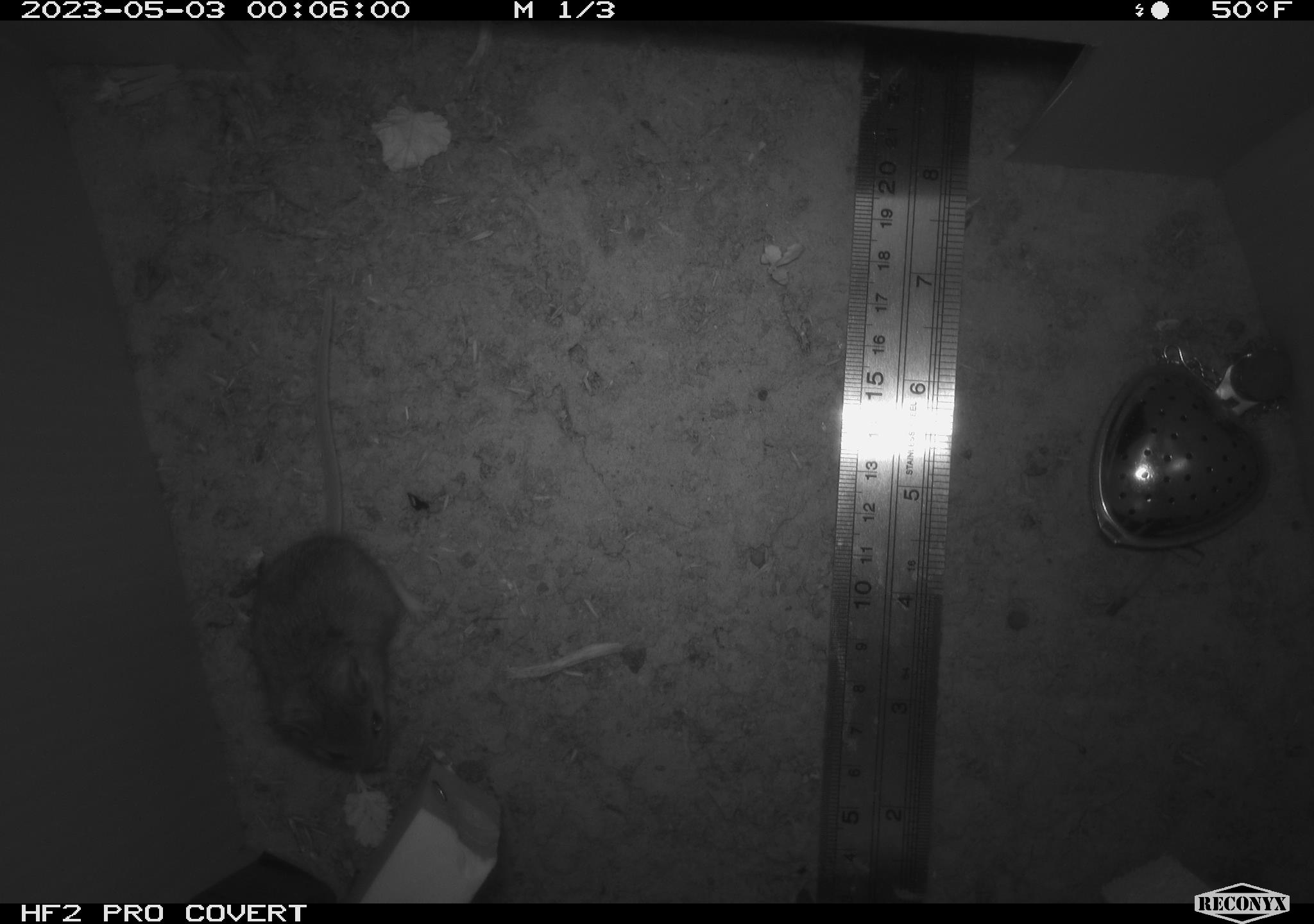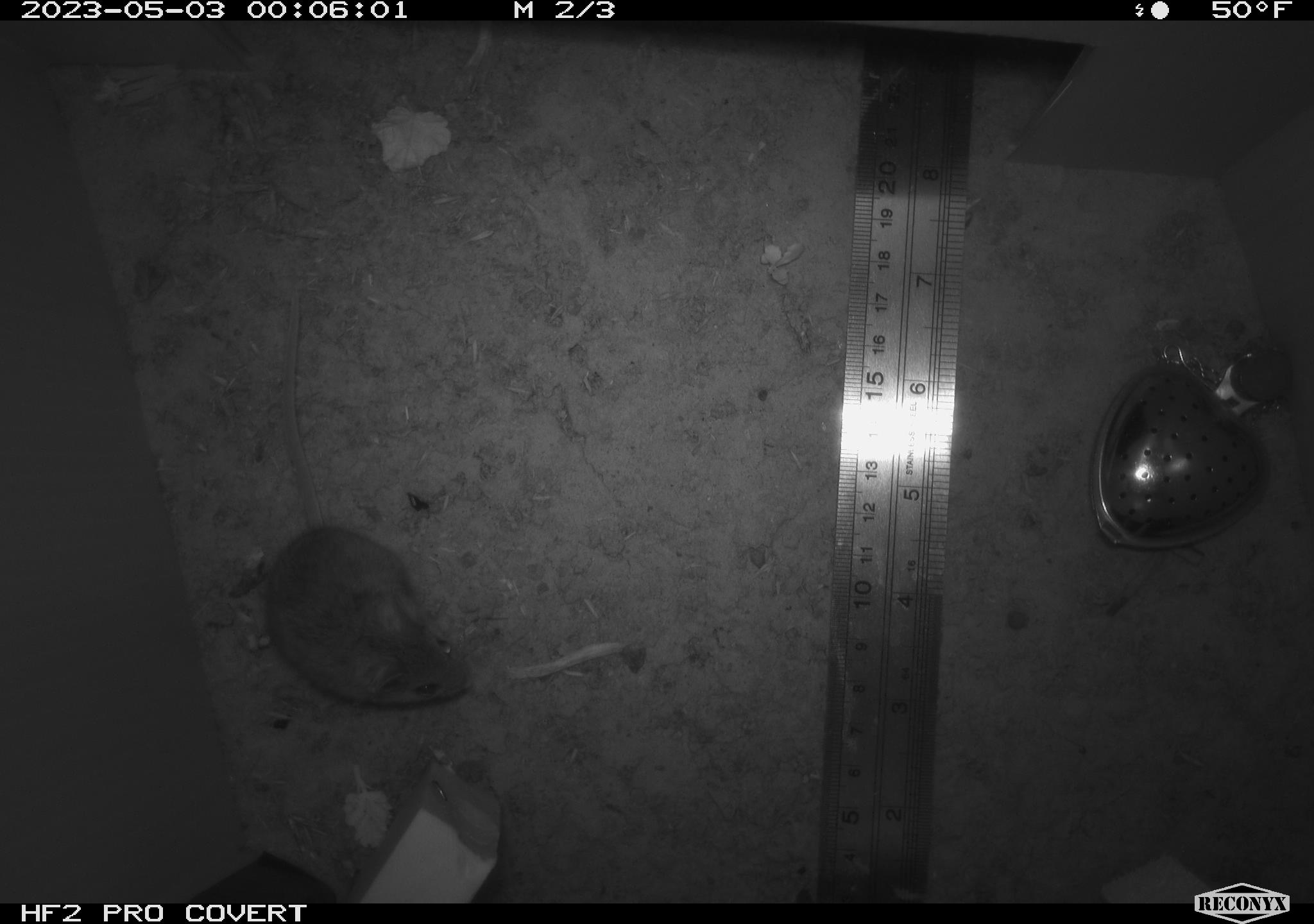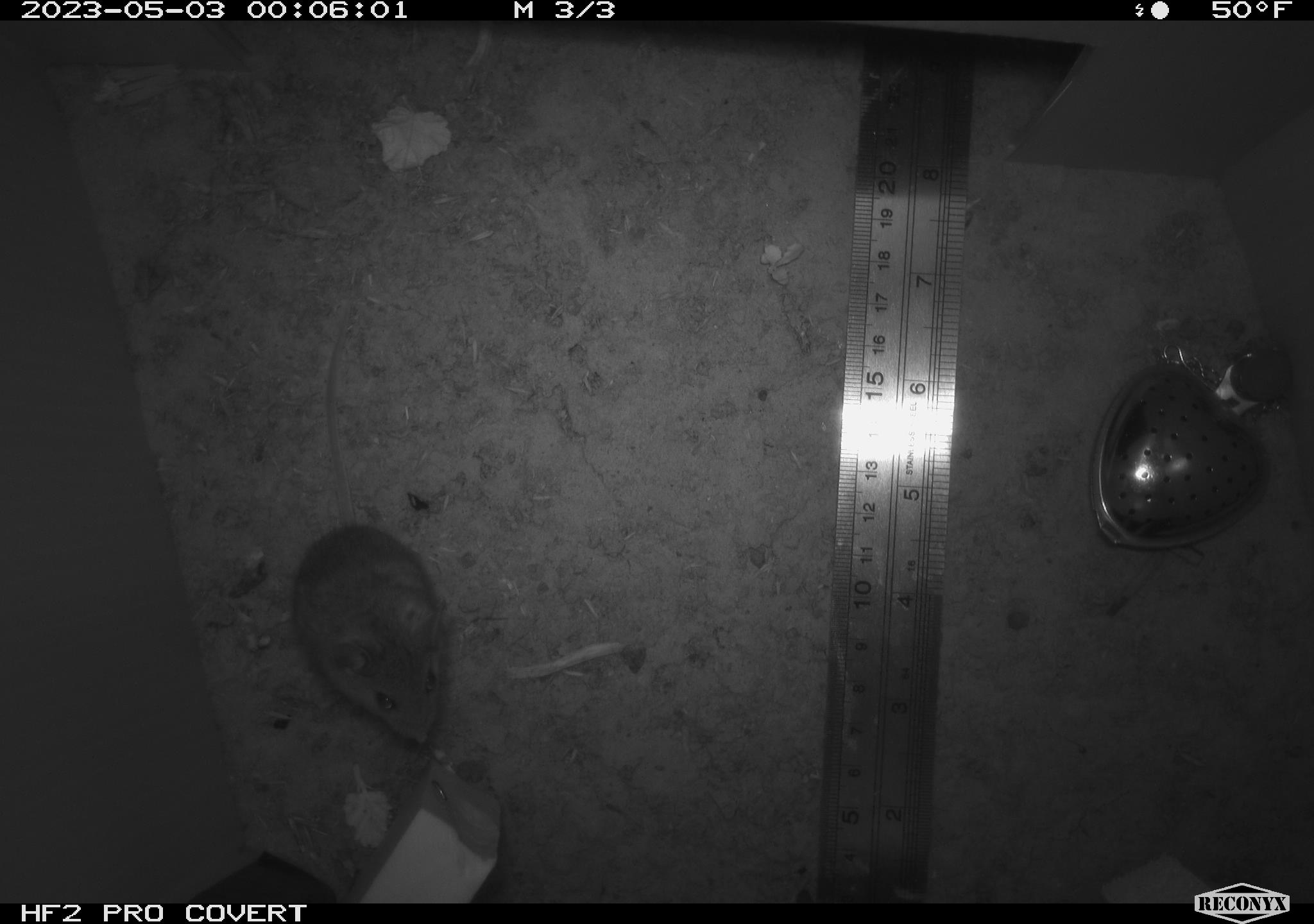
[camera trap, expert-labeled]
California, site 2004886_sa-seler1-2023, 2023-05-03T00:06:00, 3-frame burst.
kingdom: Animalia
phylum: Chordata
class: Mammalia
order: Rodentia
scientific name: Rodentia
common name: mouse species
Mouse species (Rodentia).